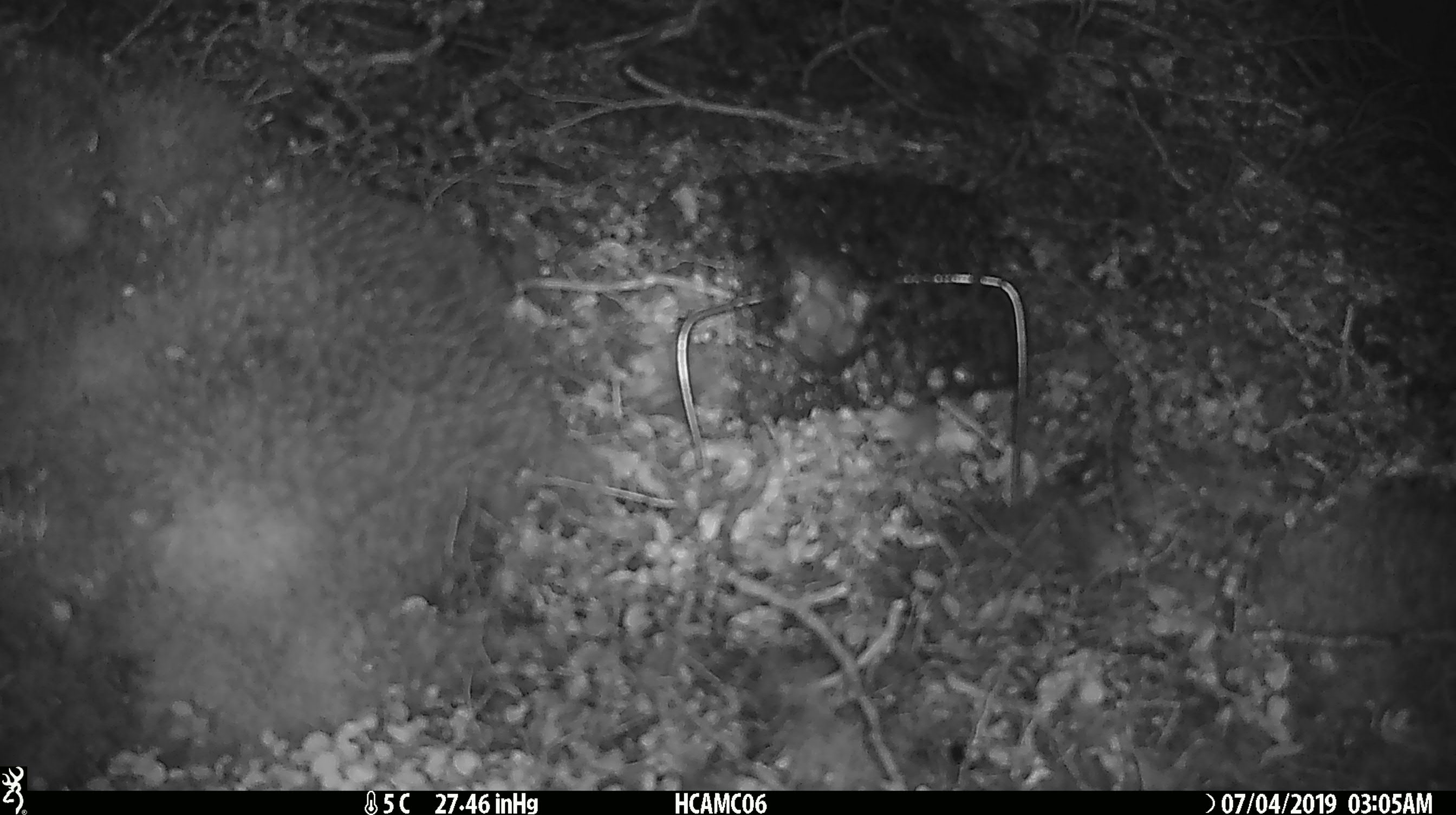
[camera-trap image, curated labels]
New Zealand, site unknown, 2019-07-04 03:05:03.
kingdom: Animalia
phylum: Chordata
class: Mammalia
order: Rodentia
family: Muridae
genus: Mus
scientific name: Mus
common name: mouse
Mouse (Mus).